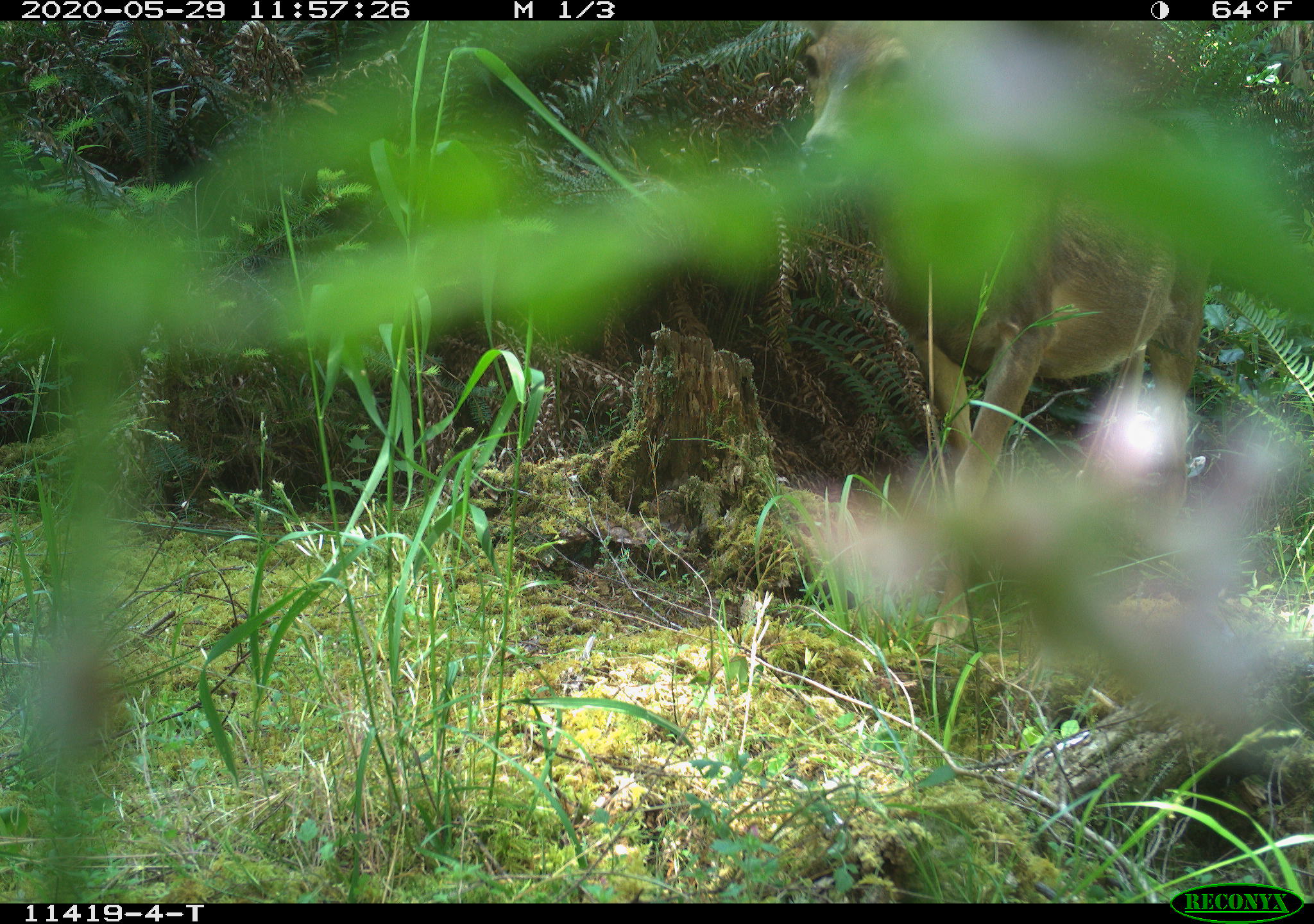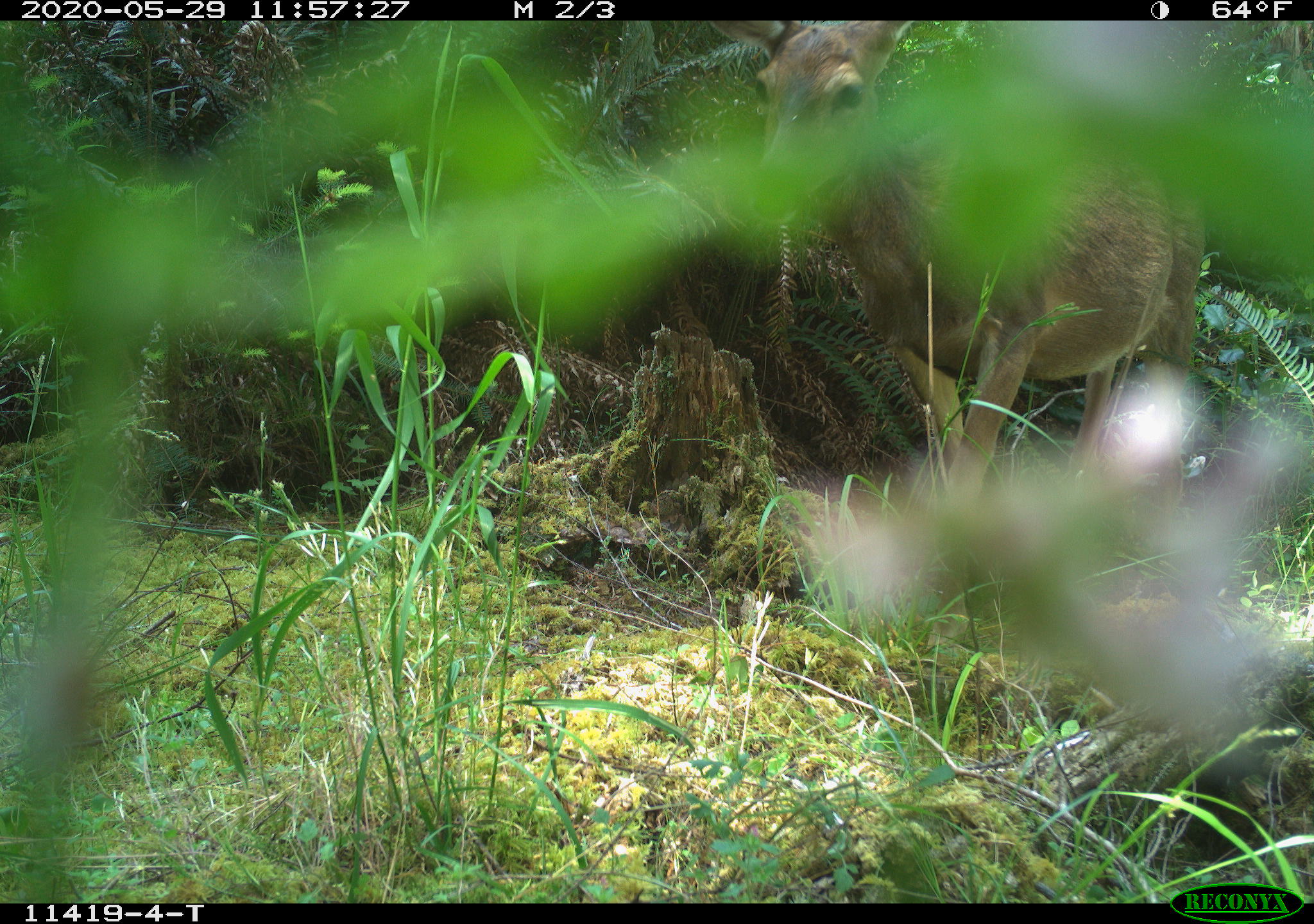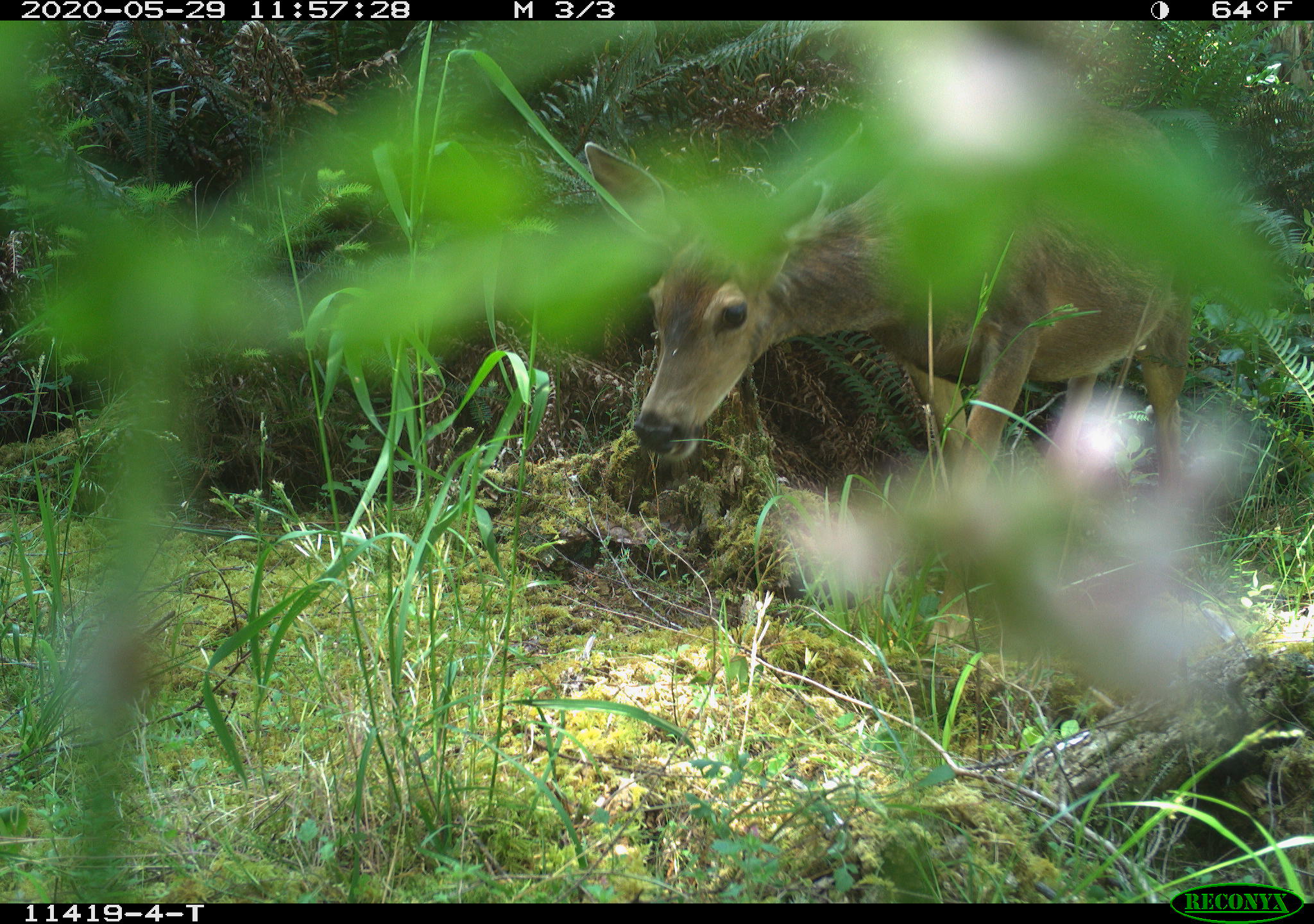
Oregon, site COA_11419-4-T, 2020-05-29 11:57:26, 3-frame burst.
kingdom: Animalia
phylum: Chordata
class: Mammalia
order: Artiodactyla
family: Cervidae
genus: Odocoileus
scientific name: Odocoileus hemionus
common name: black-tailed deer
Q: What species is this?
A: Black-tailed deer (Odocoileus hemionus).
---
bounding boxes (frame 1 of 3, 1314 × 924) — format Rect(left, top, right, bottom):
black-tailed deer: Rect(787, 26, 1221, 653)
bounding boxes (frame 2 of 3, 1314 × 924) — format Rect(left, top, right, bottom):
black-tailed deer: Rect(738, 26, 1228, 508)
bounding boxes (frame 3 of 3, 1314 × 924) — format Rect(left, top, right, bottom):
black-tailed deer: Rect(578, 99, 1198, 540)